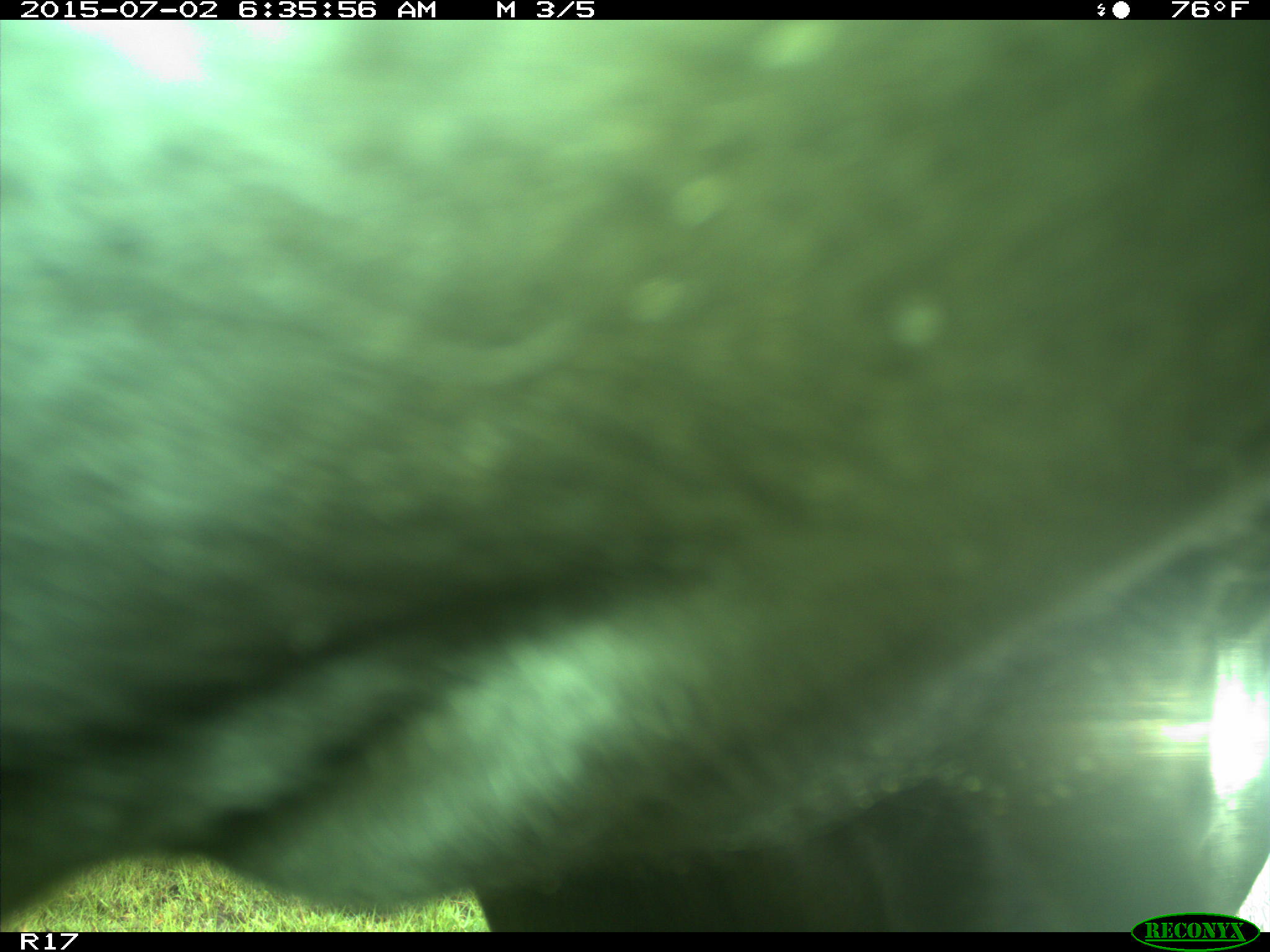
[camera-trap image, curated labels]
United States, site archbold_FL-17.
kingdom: Animalia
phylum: Chordata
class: Mammalia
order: Artiodactyla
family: Bovidae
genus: Bos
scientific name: Bos taurus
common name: domestic cow